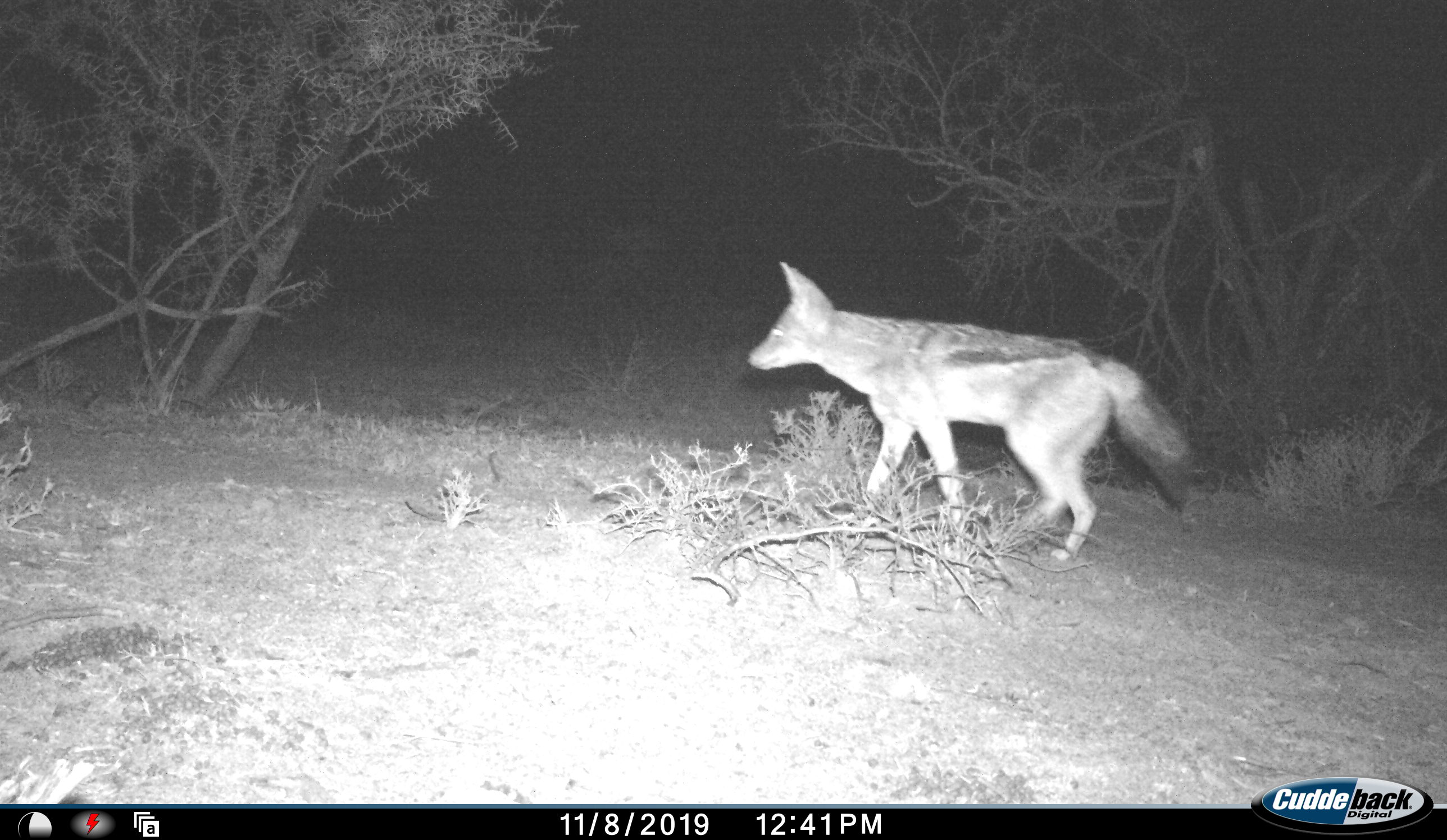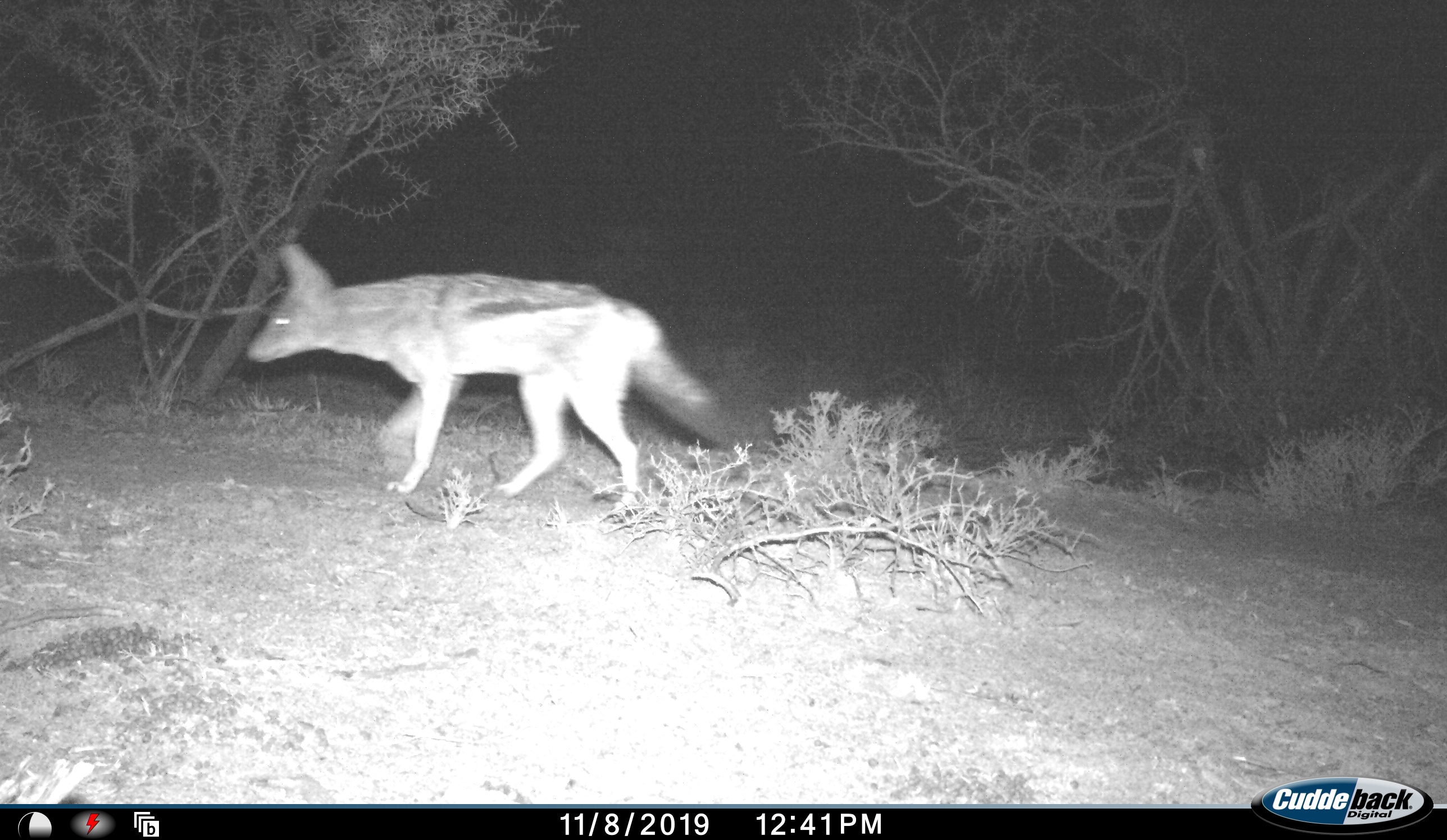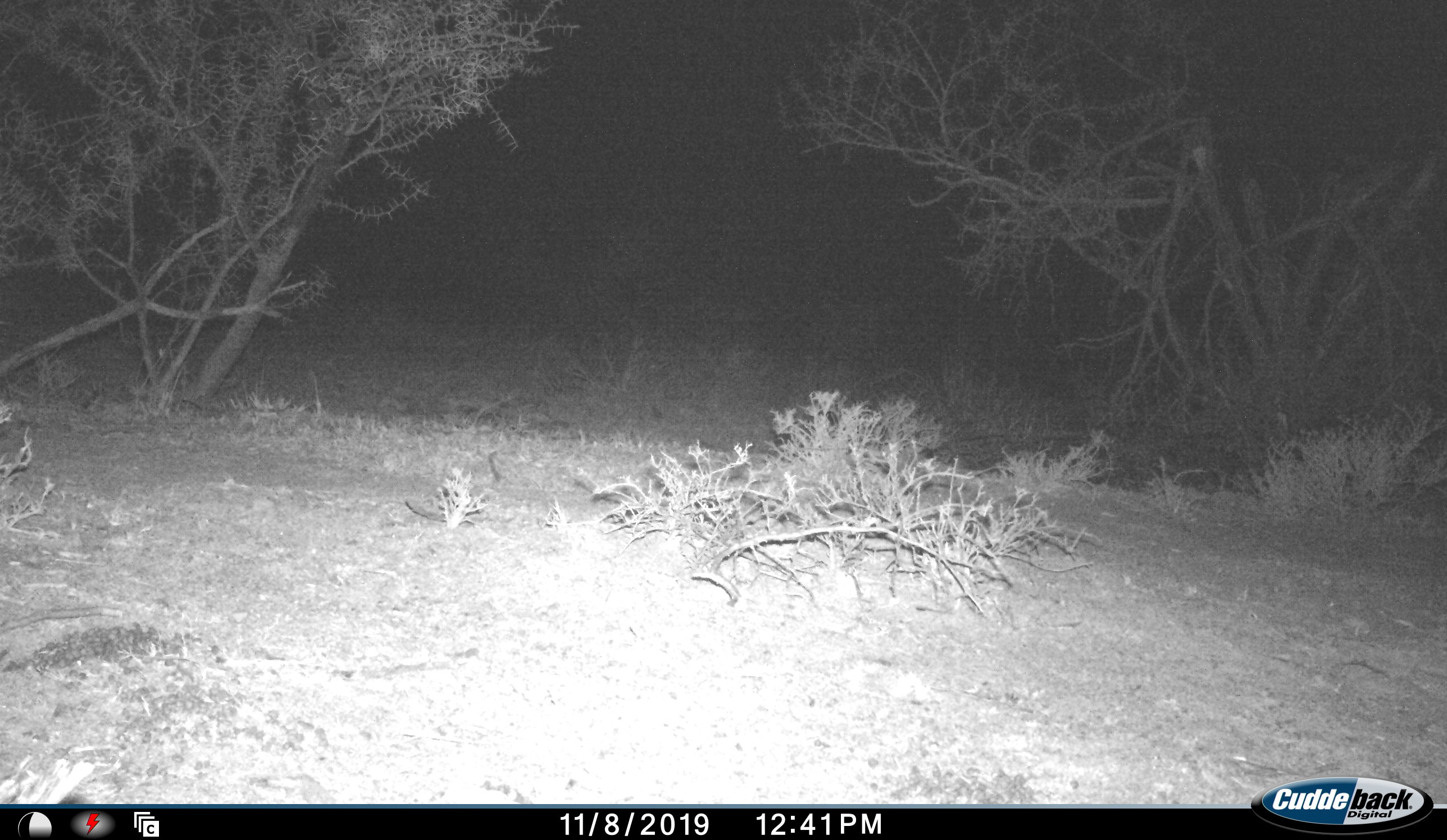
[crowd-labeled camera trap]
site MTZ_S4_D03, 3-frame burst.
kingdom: Animalia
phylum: Chordata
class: Mammalia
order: Carnivora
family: Canidae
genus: Lupulella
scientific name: Lupulella mesomelas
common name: black-backed jackal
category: jackalblackbacked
Jackalblackbacked (black-backed jackal) (Lupulella mesomelas), count 1. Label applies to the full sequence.